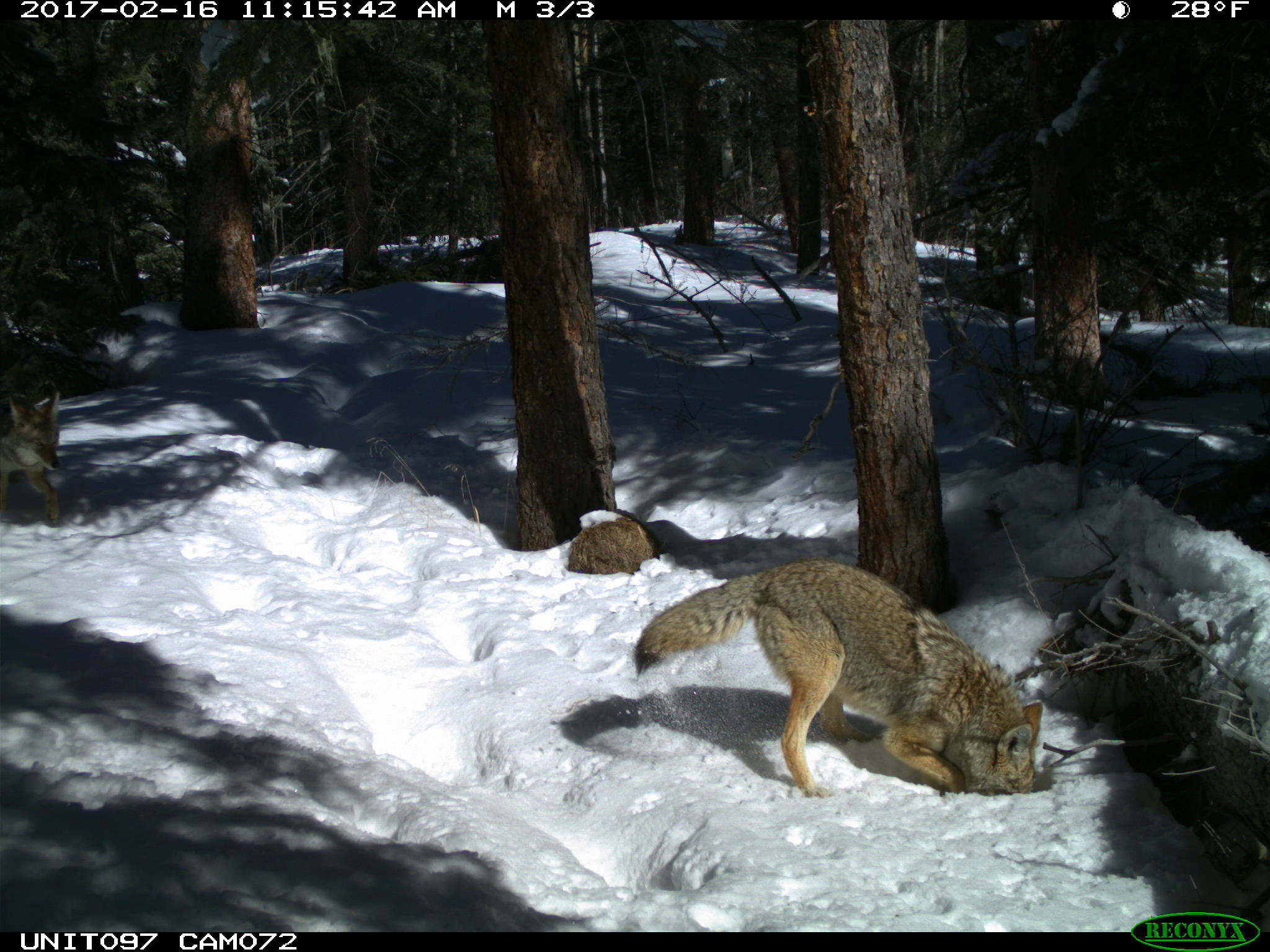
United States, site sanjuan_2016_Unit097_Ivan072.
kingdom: Animalia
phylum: Chordata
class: Mammalia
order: Carnivora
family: Canidae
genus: Canis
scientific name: Canis latrans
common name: coyote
Canis latrans (coyote).